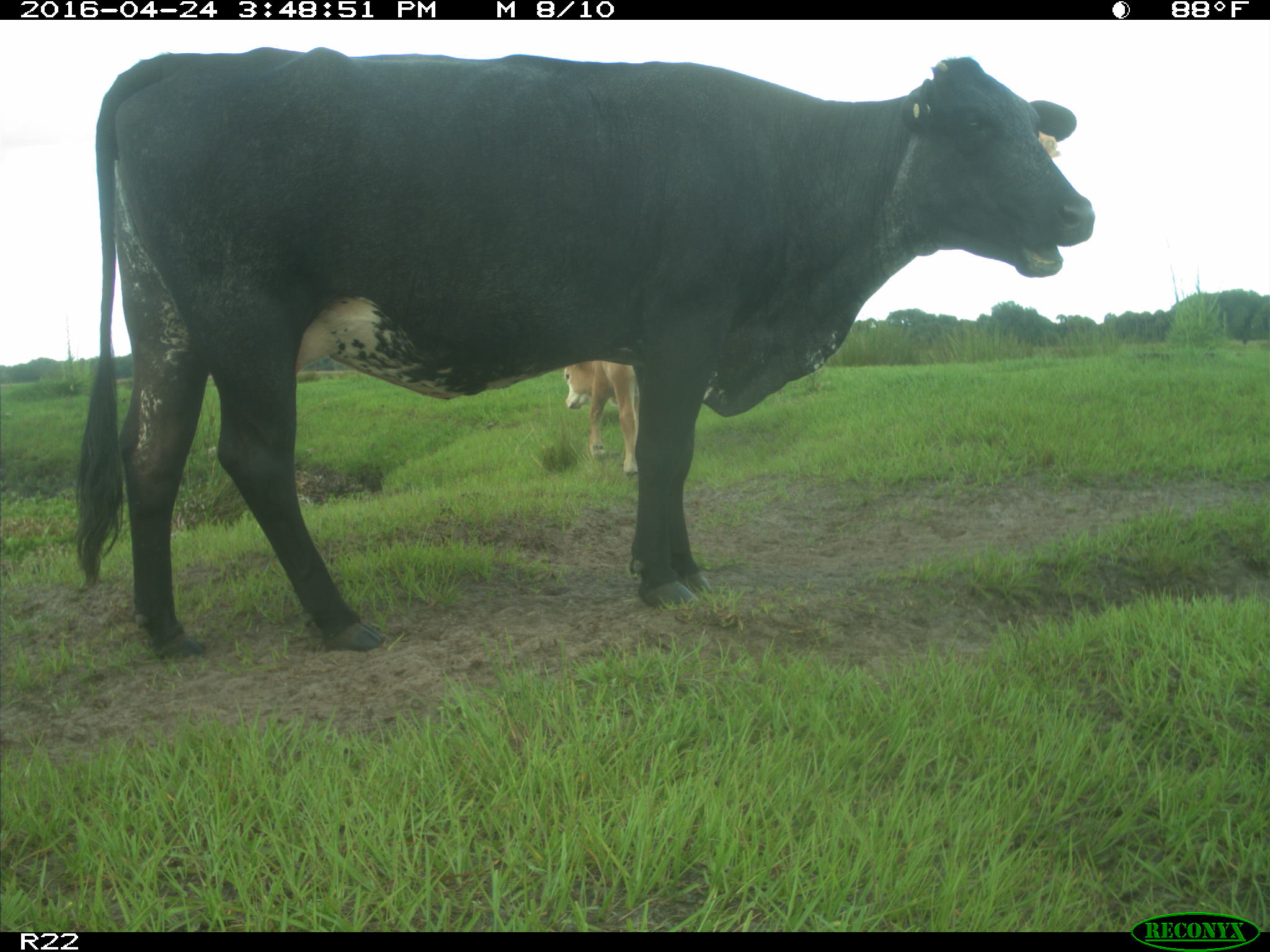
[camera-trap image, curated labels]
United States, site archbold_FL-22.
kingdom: Animalia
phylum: Chordata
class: Mammalia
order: Artiodactyla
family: Bovidae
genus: Bos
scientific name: Bos taurus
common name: domestic cow